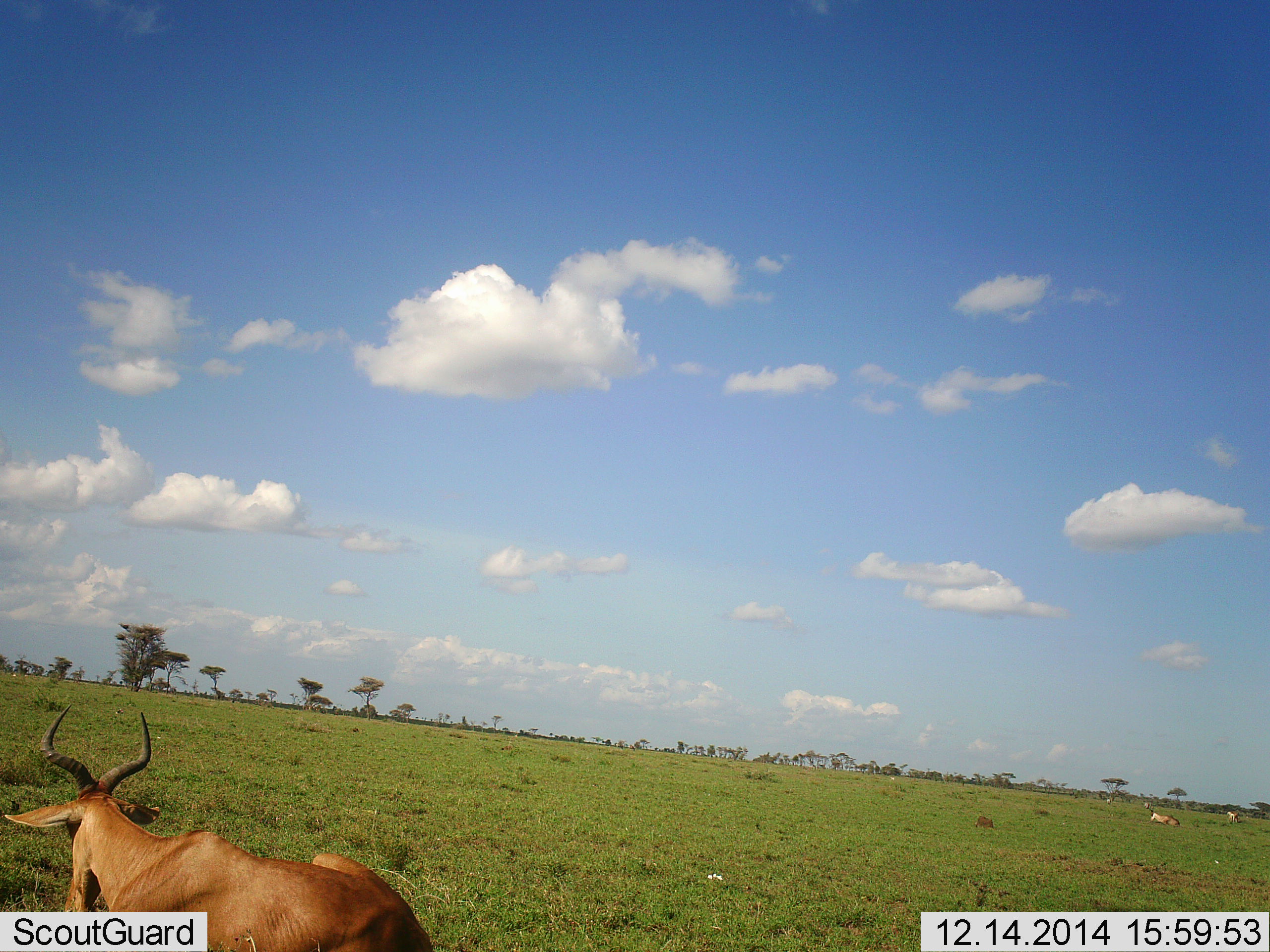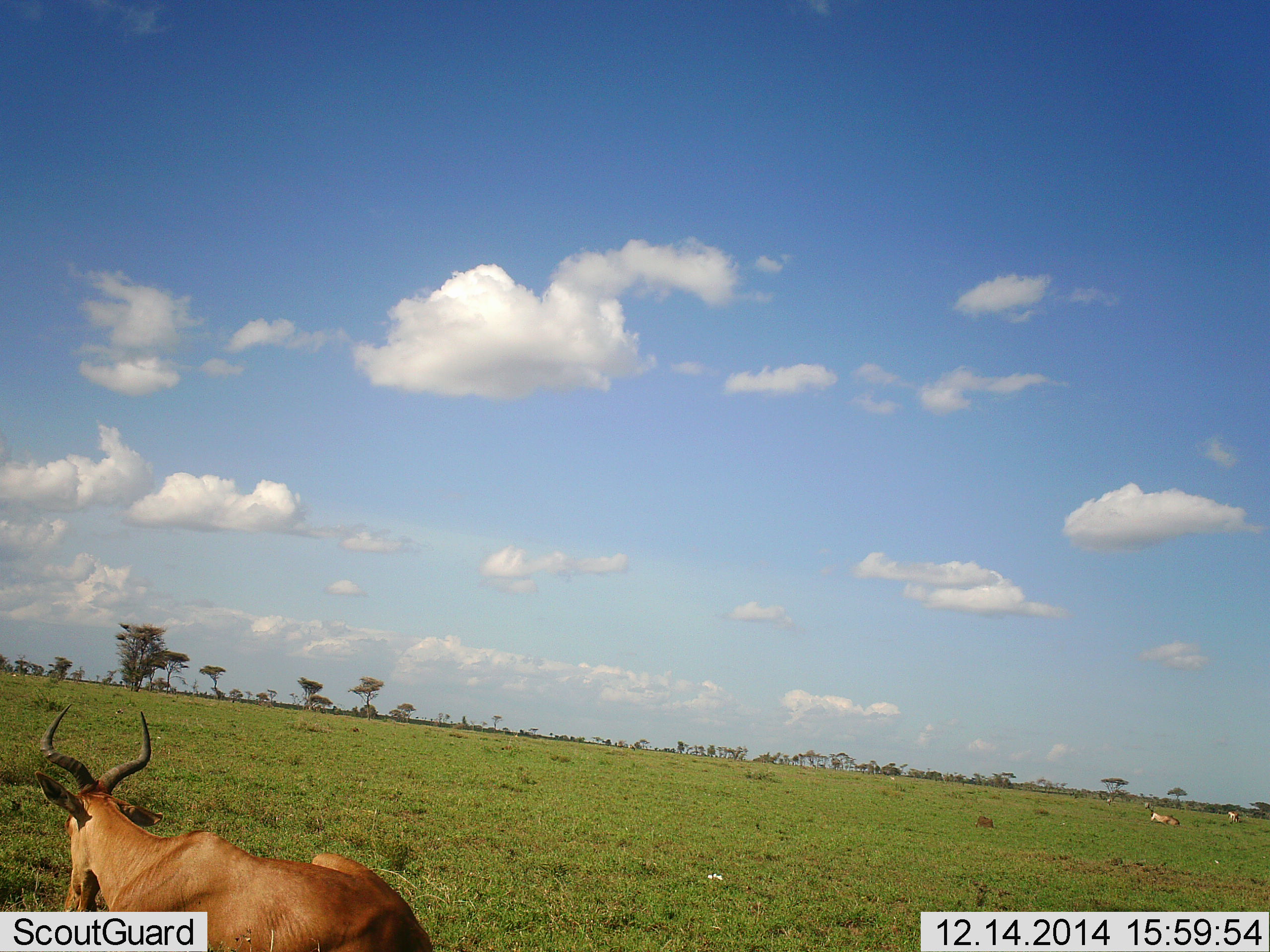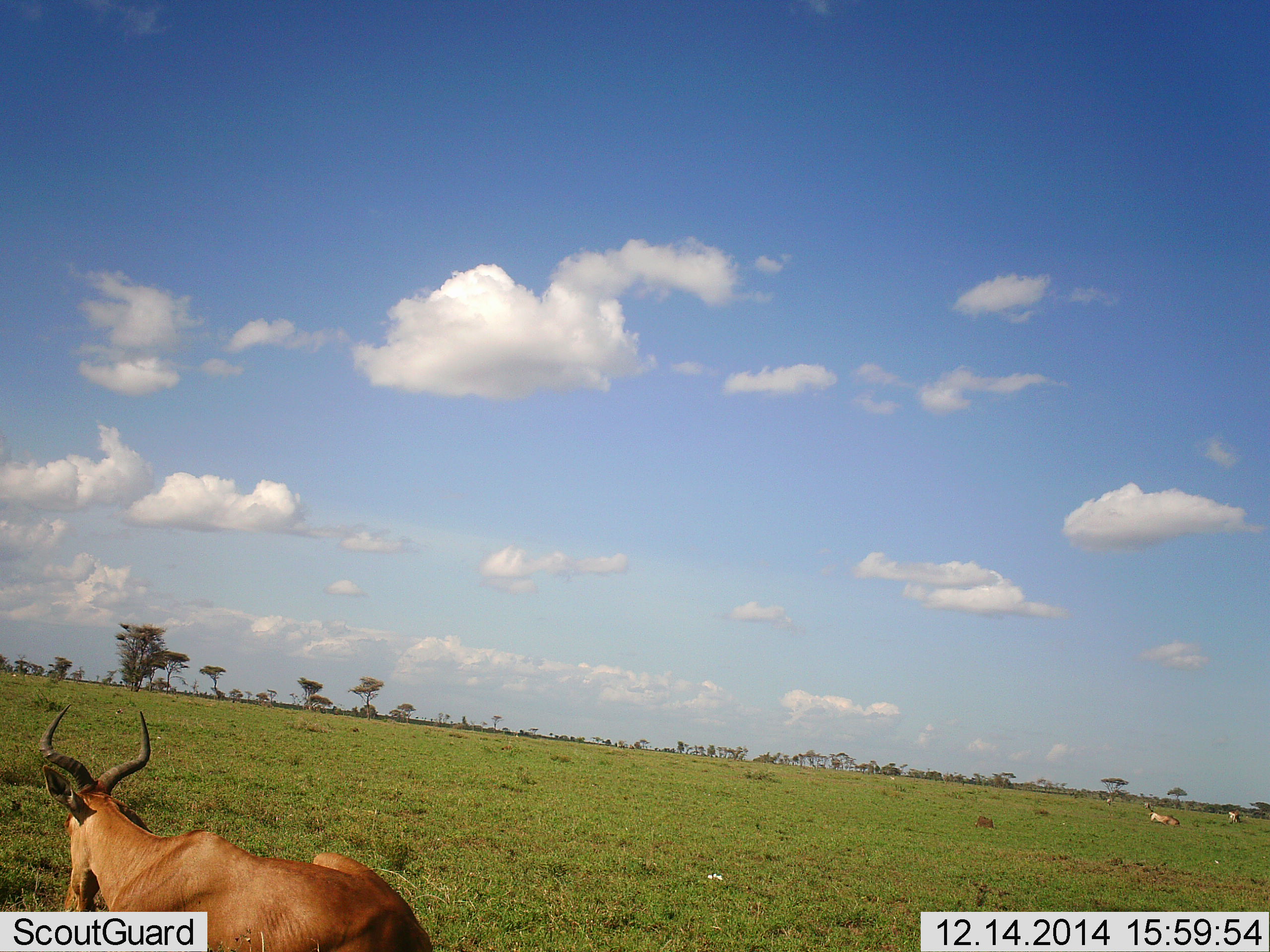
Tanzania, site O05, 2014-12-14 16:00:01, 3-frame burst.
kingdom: Animalia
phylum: Chordata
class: Mammalia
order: Artiodactyla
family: Bovidae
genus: Alcelaphus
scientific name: Alcelaphus buselaphus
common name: hartebeest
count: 2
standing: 20%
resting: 80%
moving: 10%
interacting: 0%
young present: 0%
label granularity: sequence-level